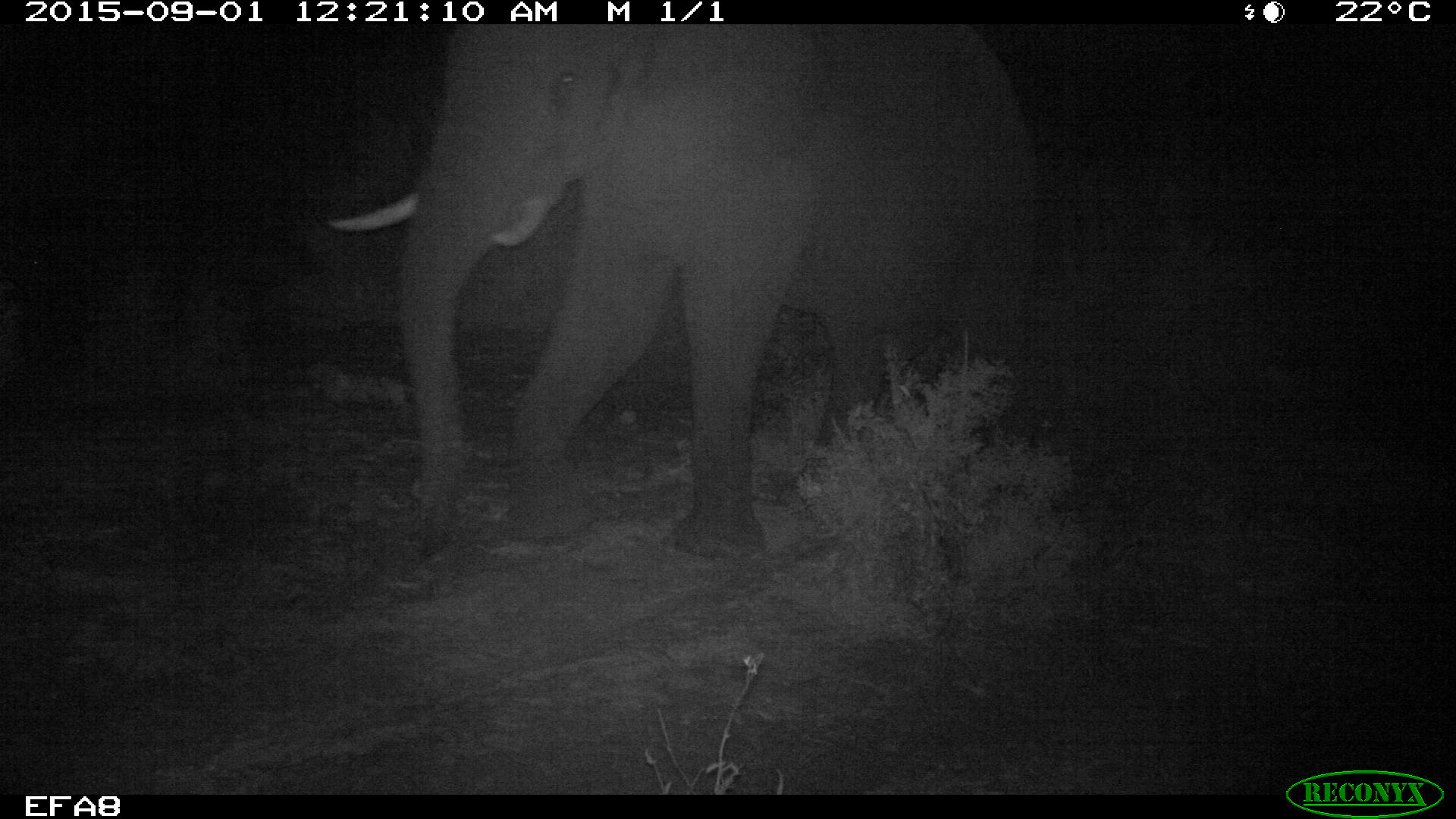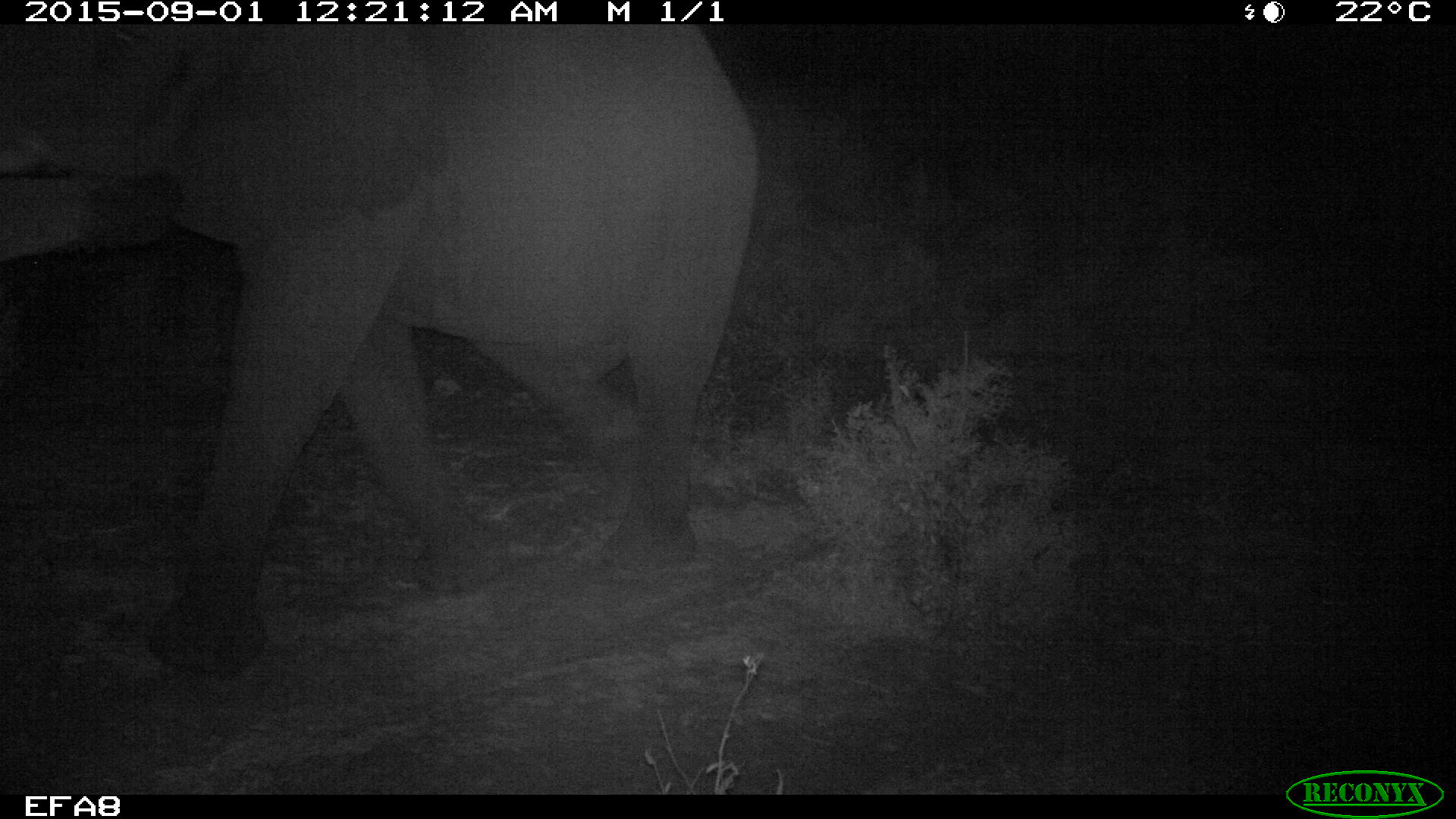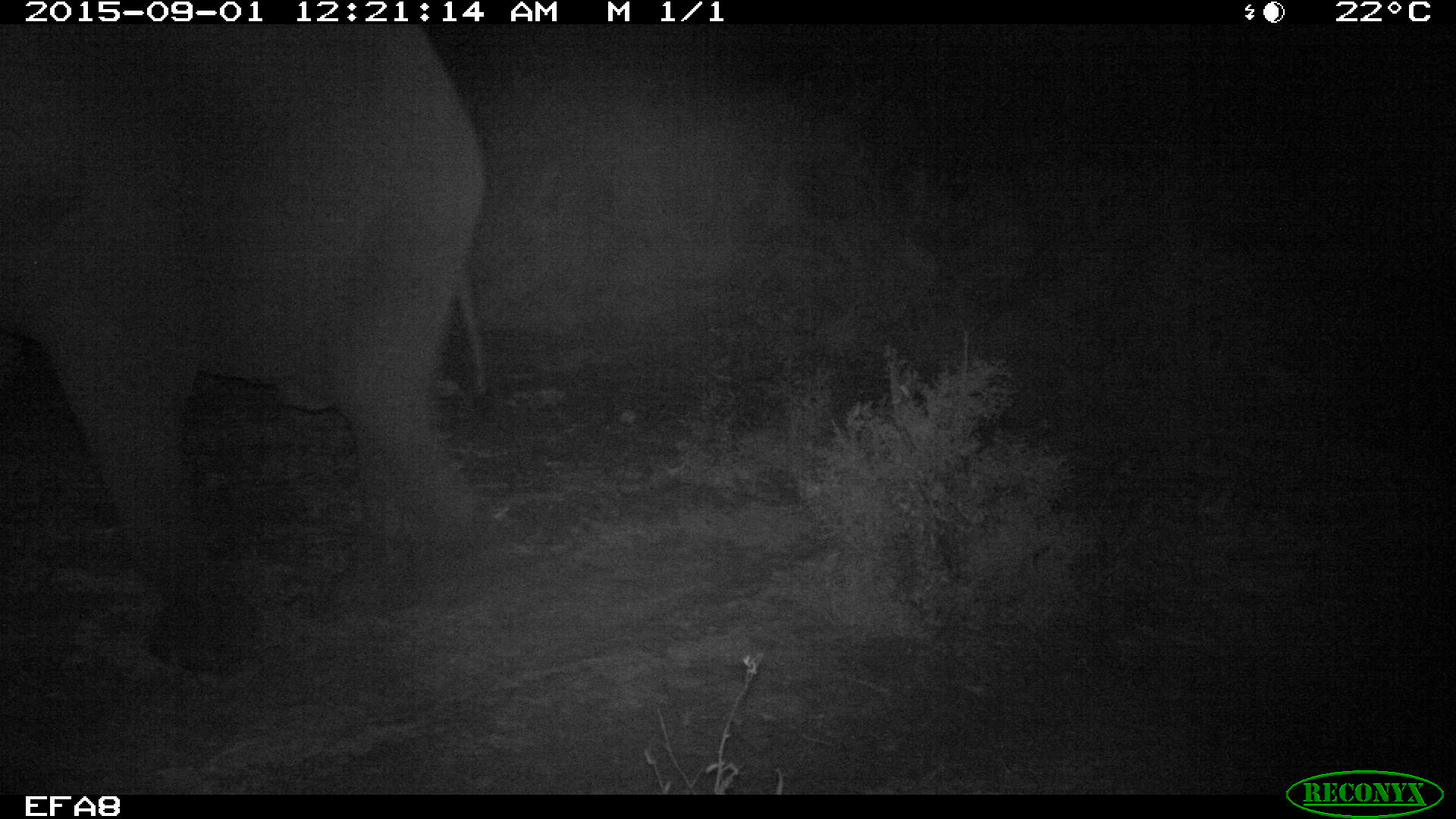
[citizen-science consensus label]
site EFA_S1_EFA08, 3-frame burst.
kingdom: Animalia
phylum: Chordata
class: Mammalia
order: Proboscidea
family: Elephantidae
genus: Loxodonta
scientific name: Loxodonta africana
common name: african bush elephant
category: elephant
Elephant (african bush elephant) (Loxodonta africana), count 1. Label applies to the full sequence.